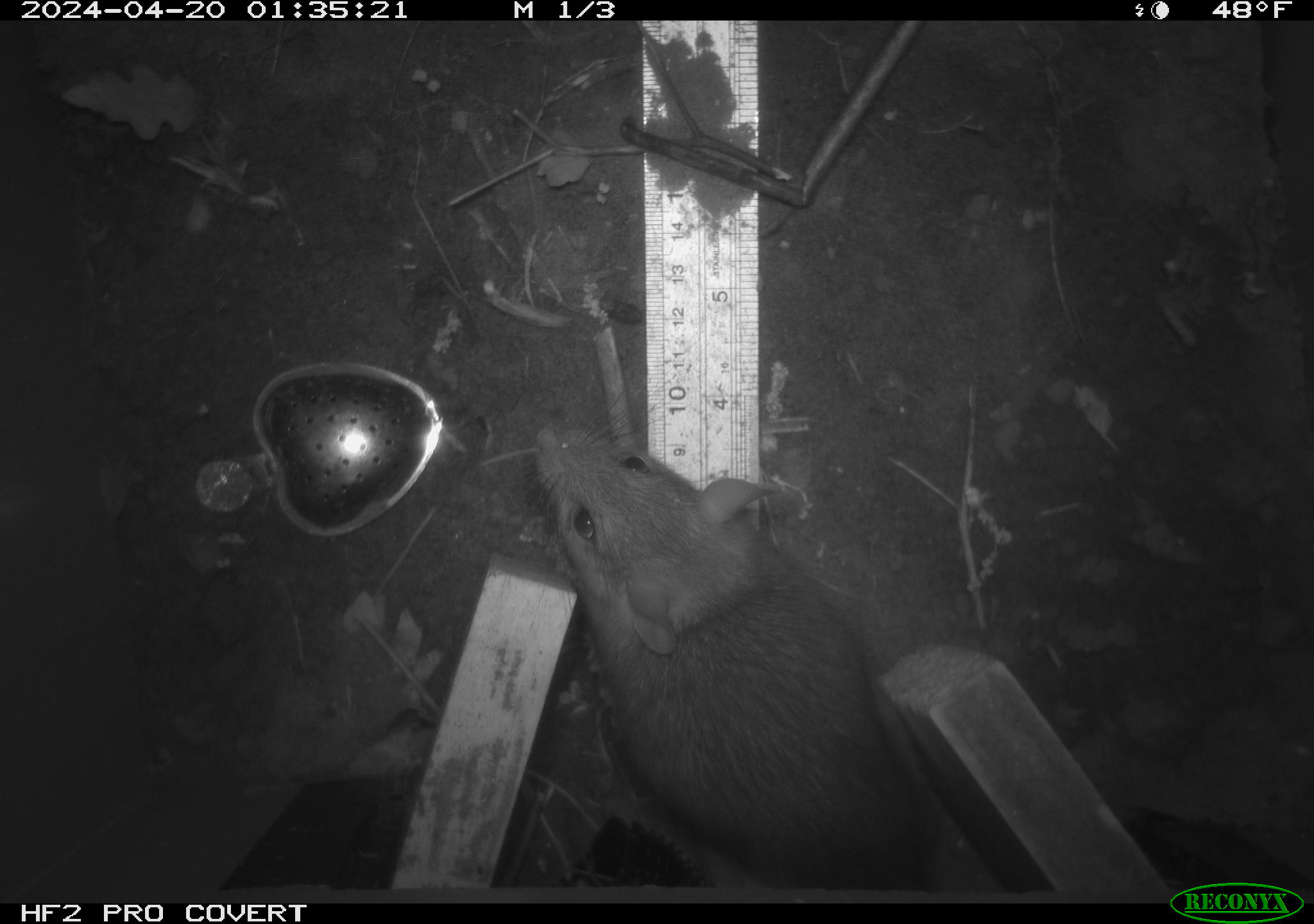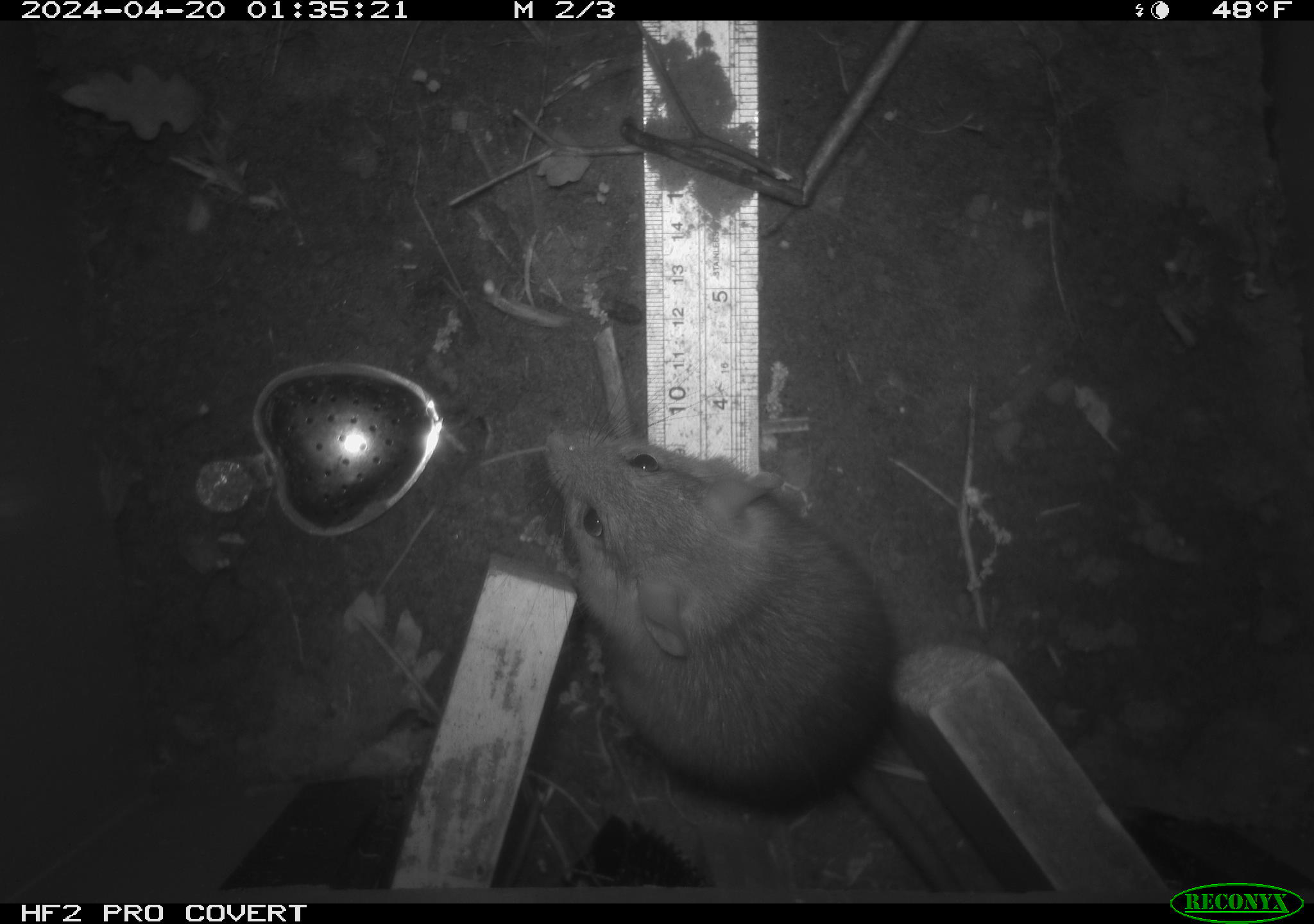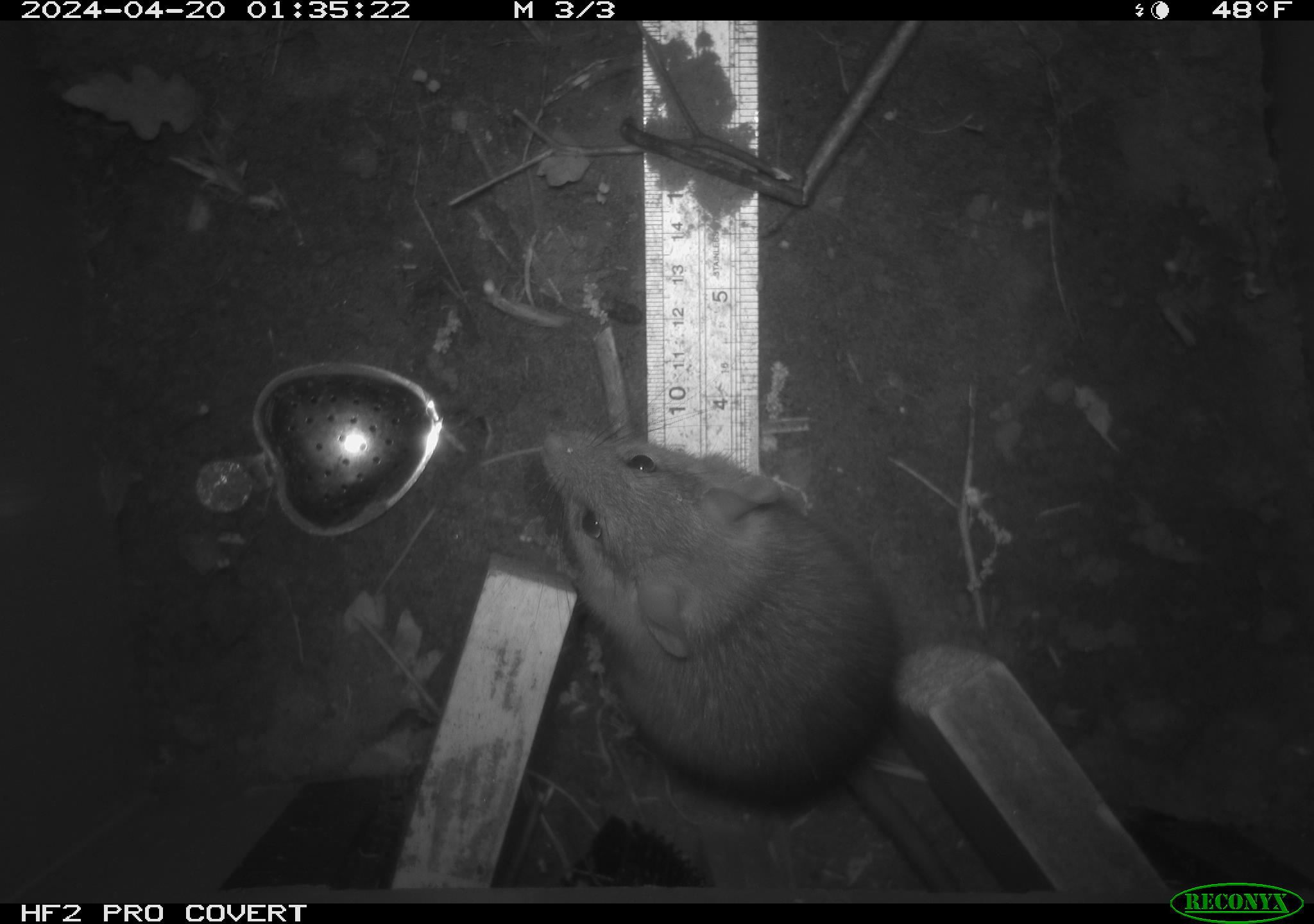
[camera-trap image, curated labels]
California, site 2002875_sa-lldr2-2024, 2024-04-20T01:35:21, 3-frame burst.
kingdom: Animalia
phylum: Chordata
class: Mammalia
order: Rodentia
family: Muridae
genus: Rattus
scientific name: Rattus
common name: rat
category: rattus species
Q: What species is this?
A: Rattus species (rat) (Rattus).